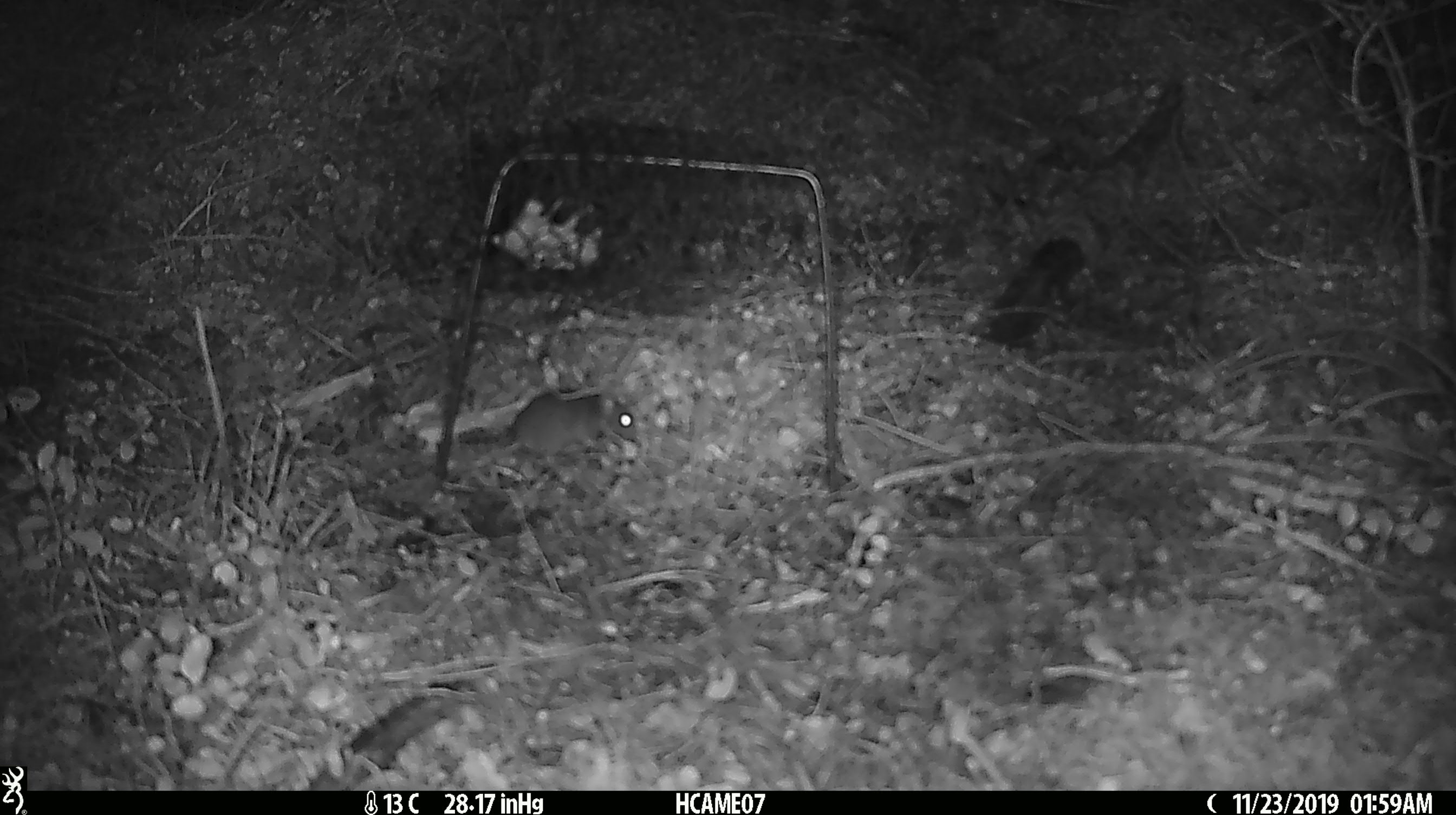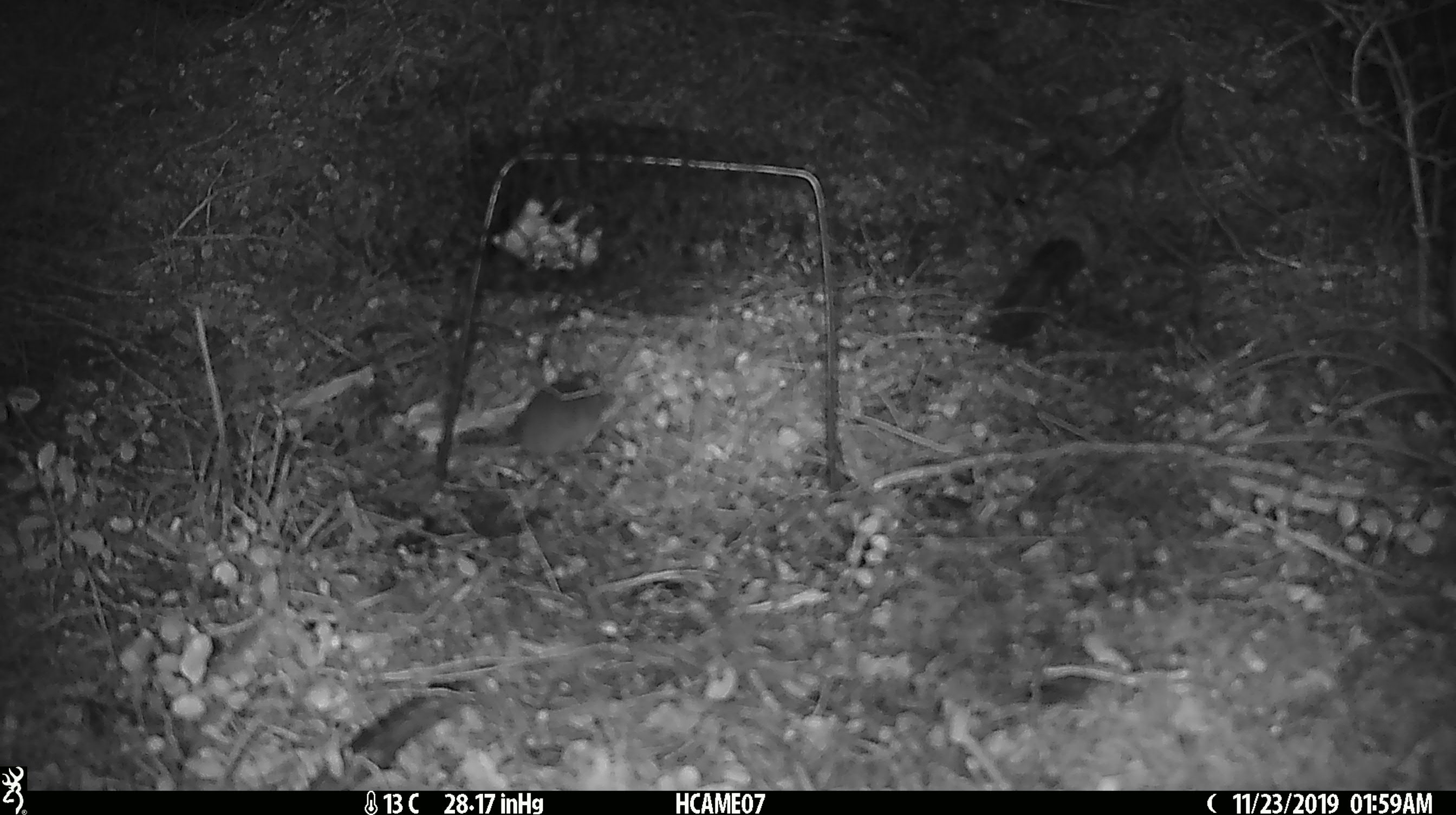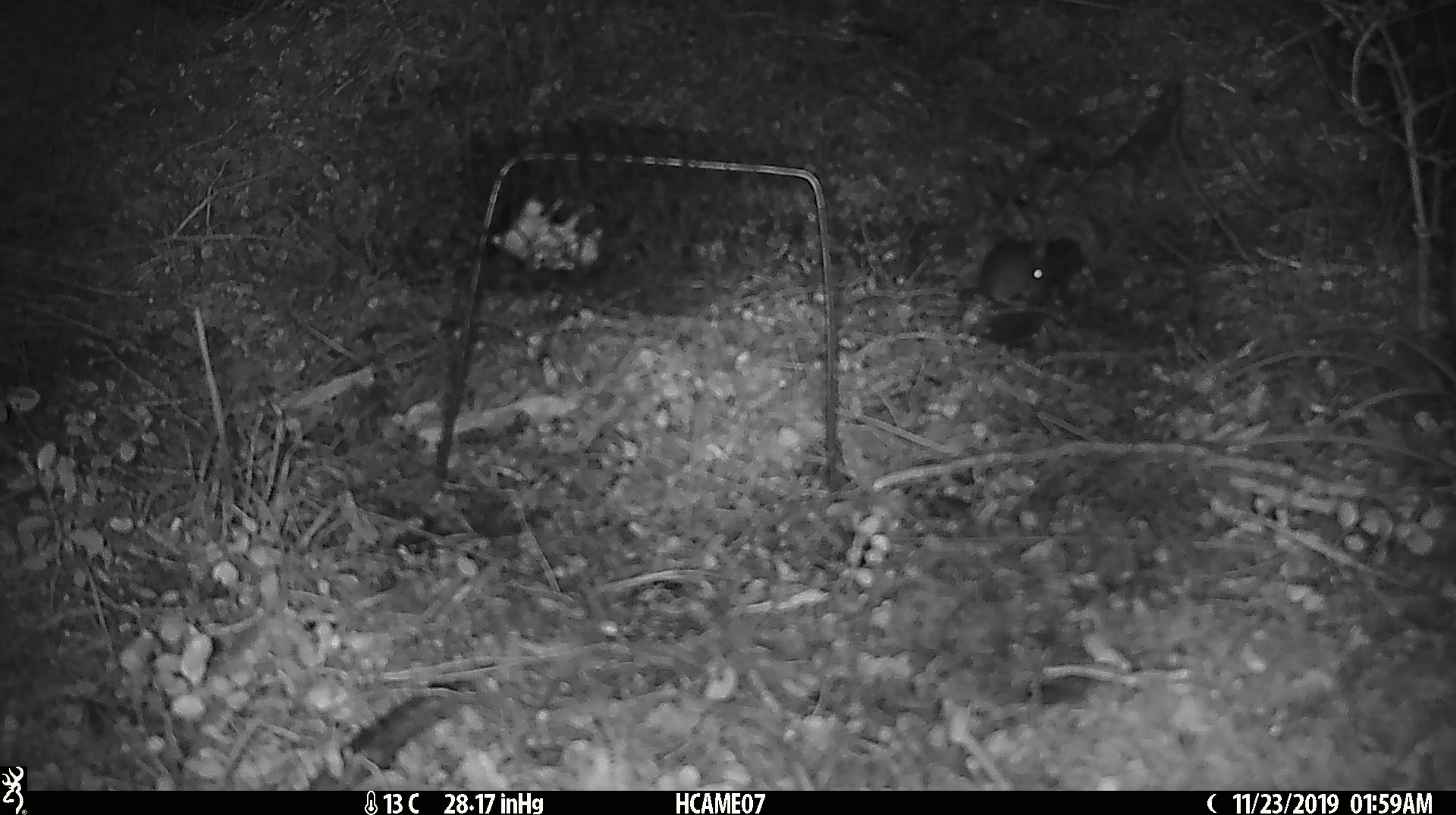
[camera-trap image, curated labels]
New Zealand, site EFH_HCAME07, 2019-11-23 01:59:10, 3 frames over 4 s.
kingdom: Animalia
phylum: Chordata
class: Mammalia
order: Rodentia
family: Muridae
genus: Mus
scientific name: Mus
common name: mouse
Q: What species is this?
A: Mouse (Mus).